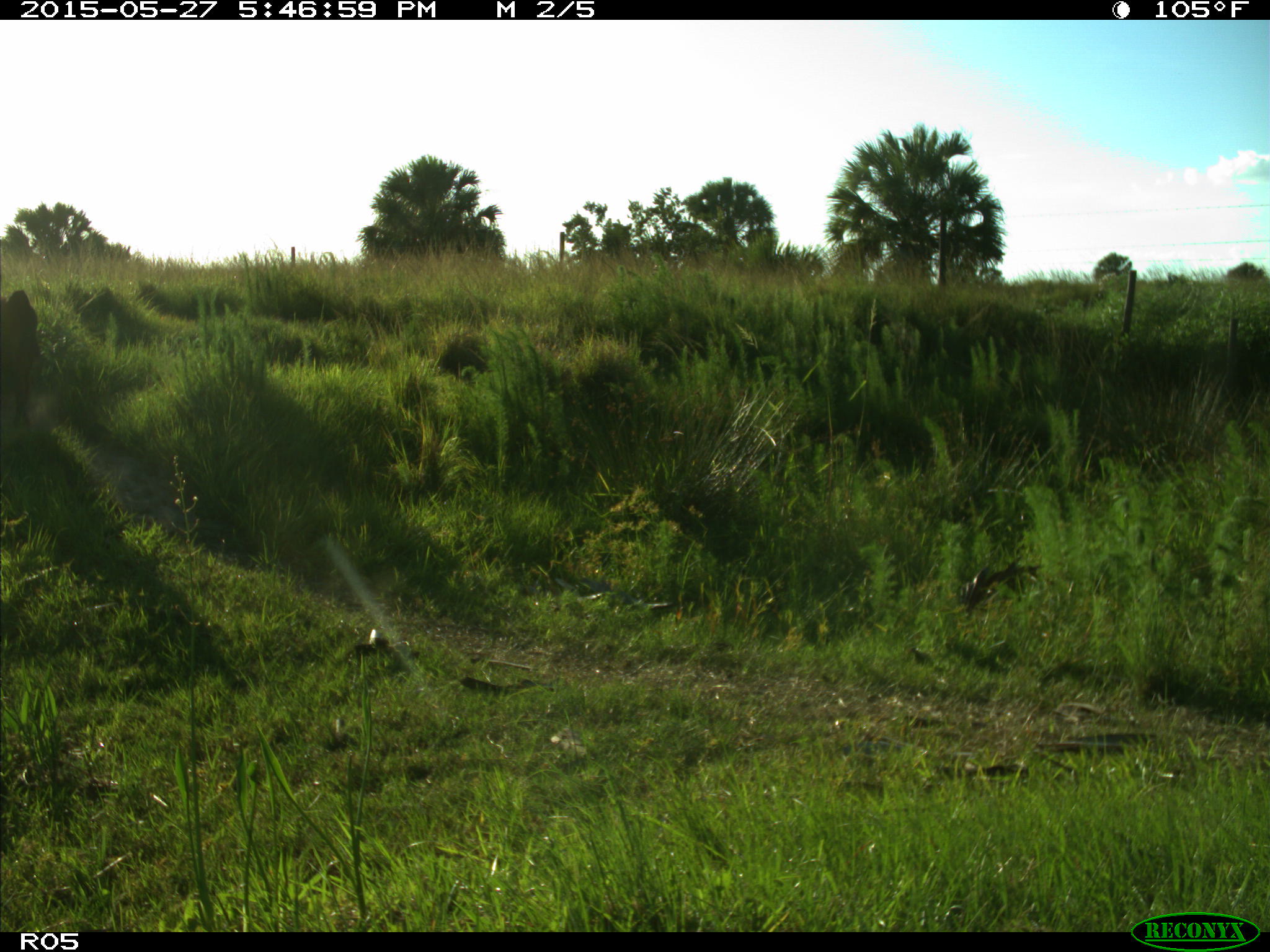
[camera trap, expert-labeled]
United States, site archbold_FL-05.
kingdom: Animalia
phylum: Chordata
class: Mammalia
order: Artiodactyla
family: Bovidae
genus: Bos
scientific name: Bos taurus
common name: domestic cow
Bos taurus (domestic cow).